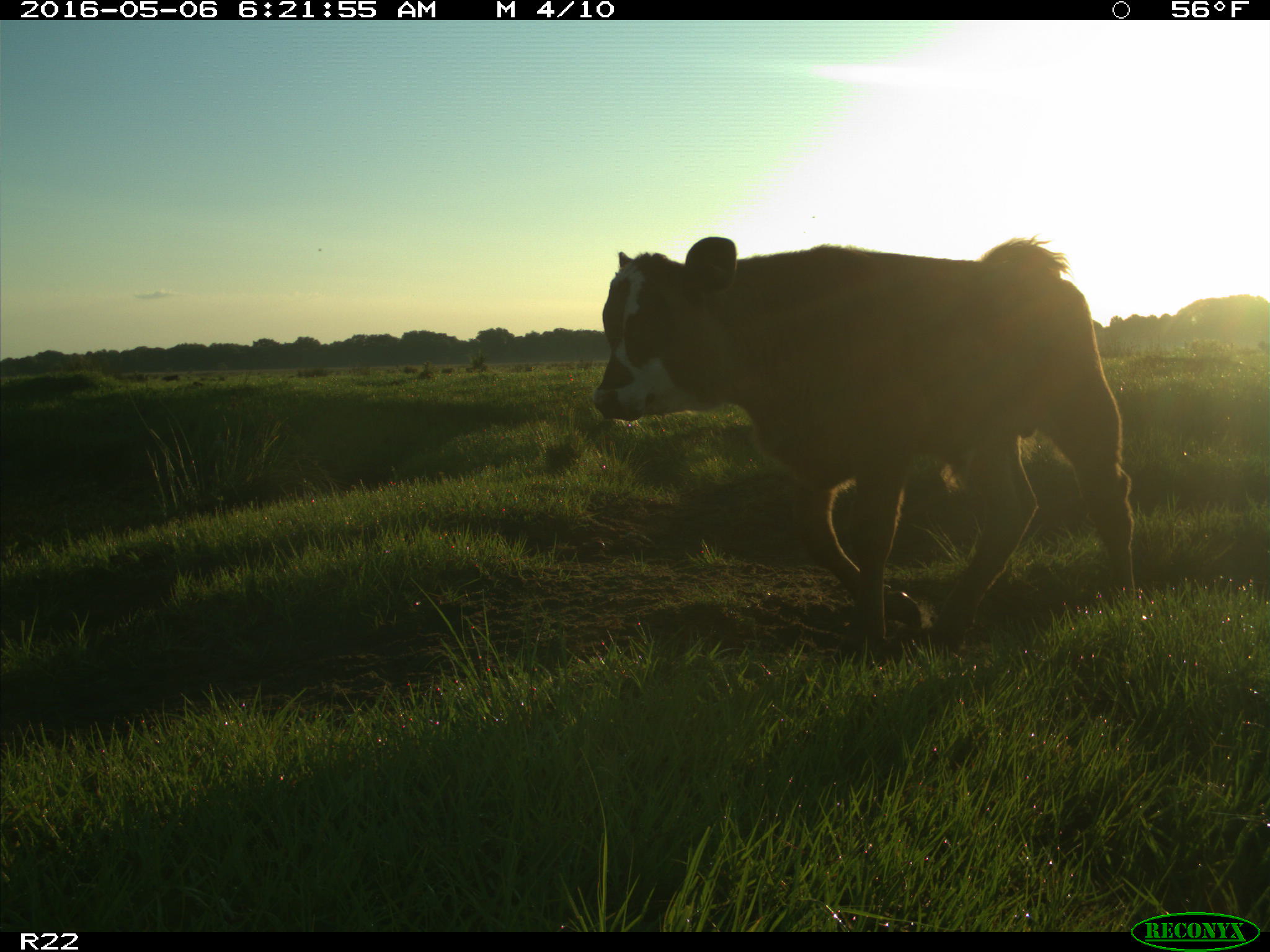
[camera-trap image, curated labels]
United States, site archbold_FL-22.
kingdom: Animalia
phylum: Chordata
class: Mammalia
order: Artiodactyla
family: Bovidae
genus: Bos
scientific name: Bos taurus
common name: domestic cow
Bos taurus (domestic cow).